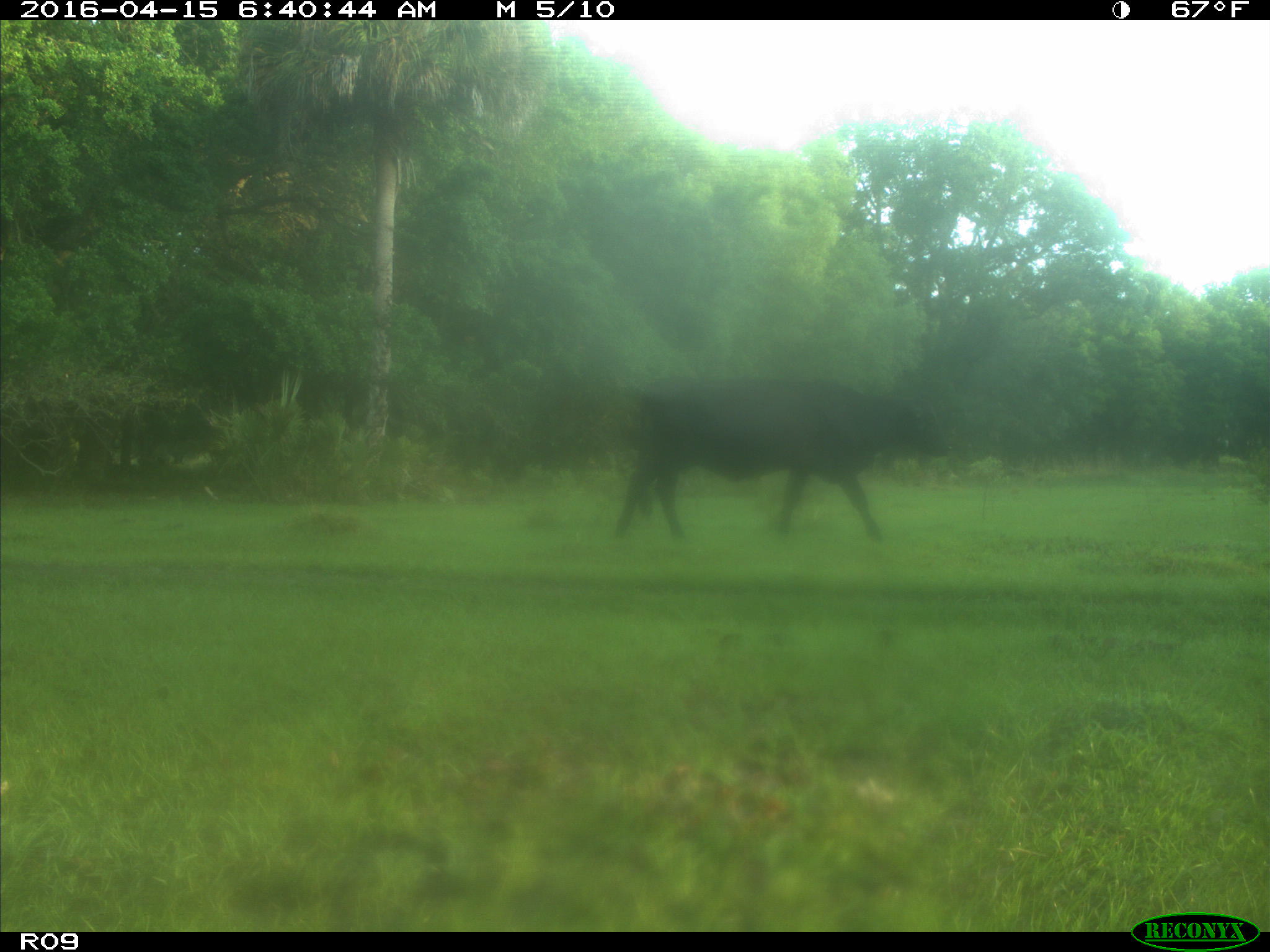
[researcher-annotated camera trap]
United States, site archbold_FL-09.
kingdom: Animalia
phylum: Chordata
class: Mammalia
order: Artiodactyla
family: Bovidae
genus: Bos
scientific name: Bos taurus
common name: domestic cow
Bos taurus (domestic cow).